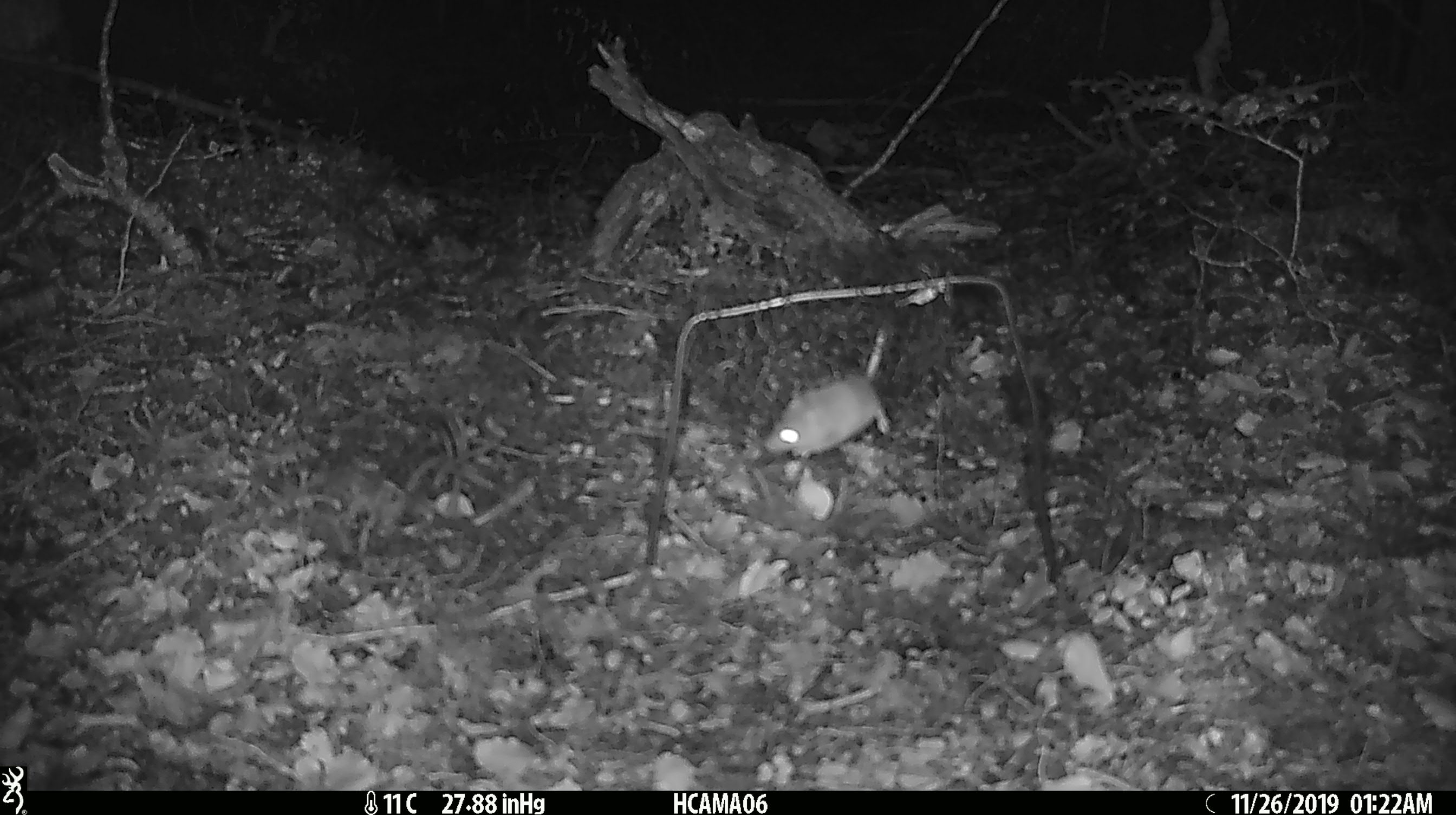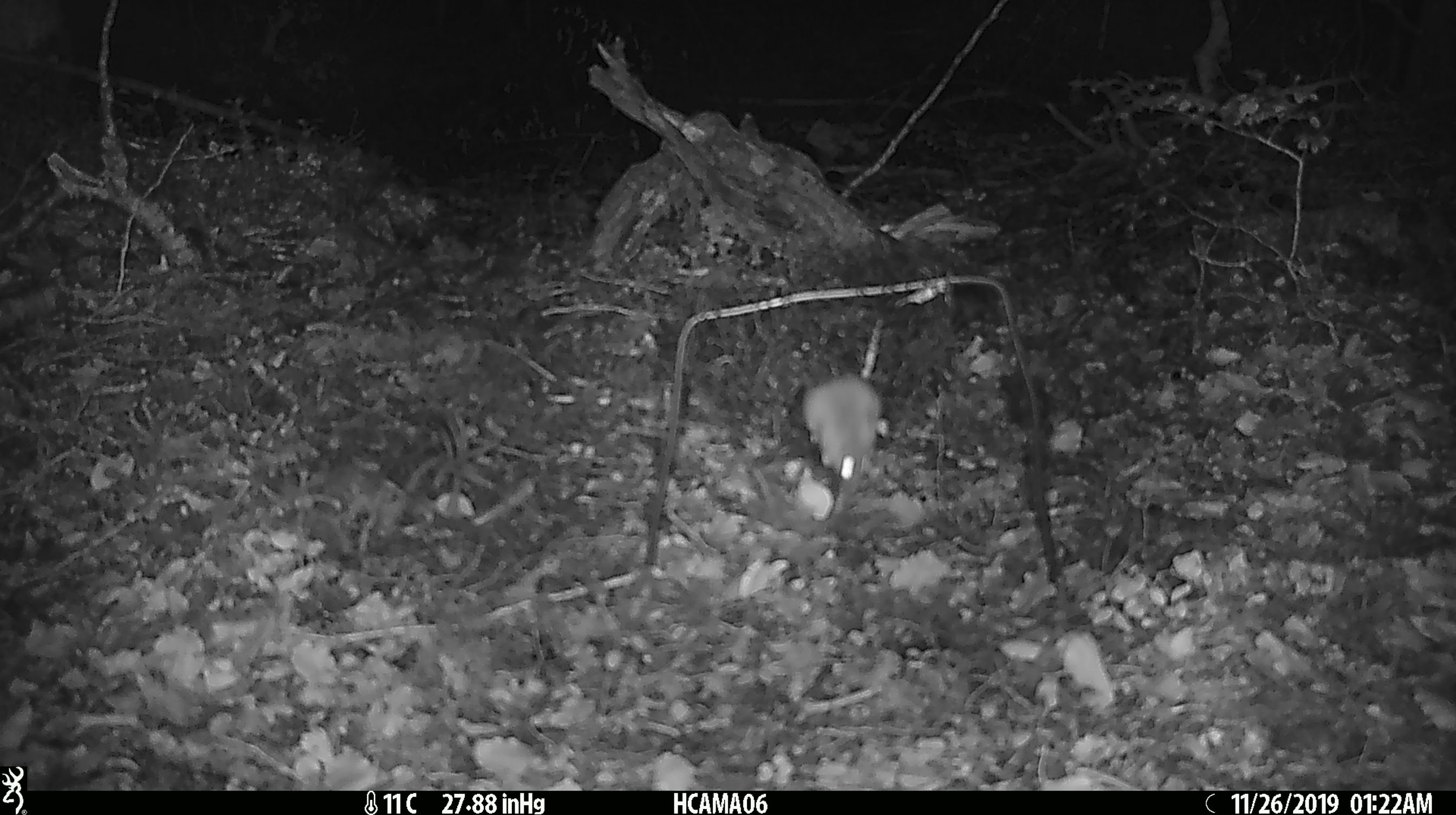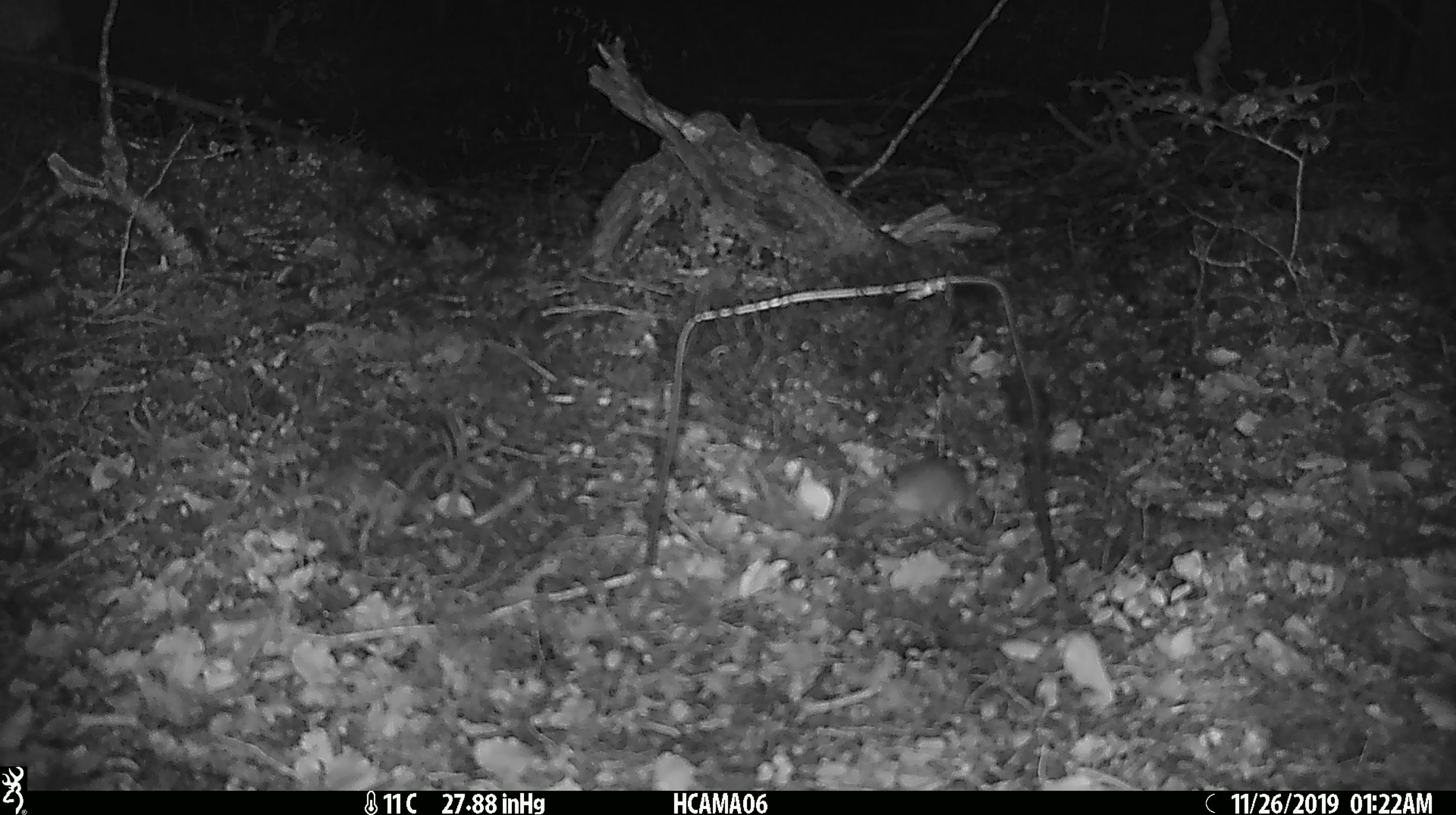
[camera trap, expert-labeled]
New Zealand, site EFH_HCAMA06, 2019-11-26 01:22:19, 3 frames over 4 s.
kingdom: Animalia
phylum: Chordata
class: Mammalia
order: Rodentia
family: Muridae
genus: Mus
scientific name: Mus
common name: mouse